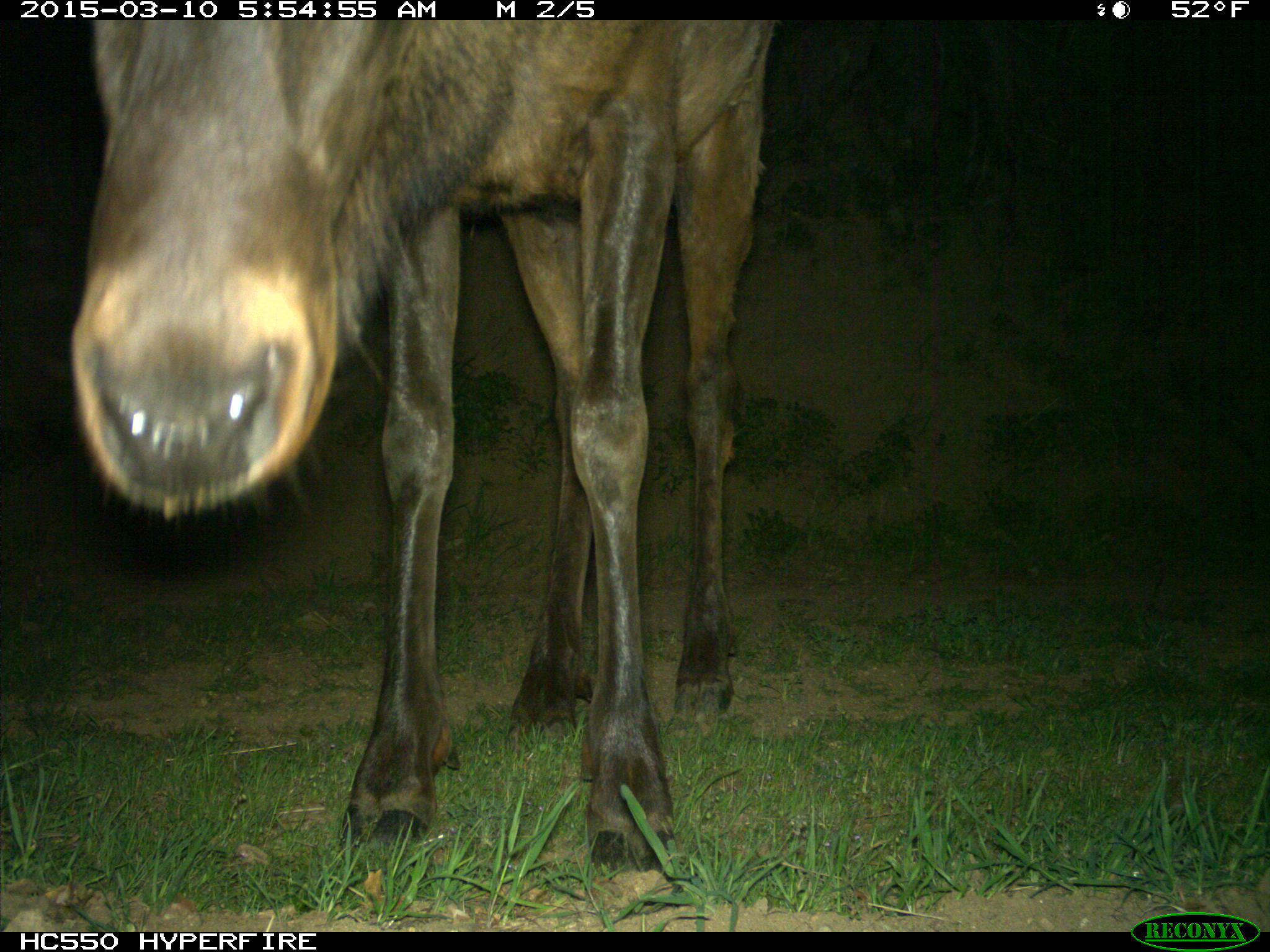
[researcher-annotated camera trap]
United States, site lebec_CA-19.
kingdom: Animalia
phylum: Chordata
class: Mammalia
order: Artiodactyla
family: Cervidae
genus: Cervus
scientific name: Cervus canadensis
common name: elk